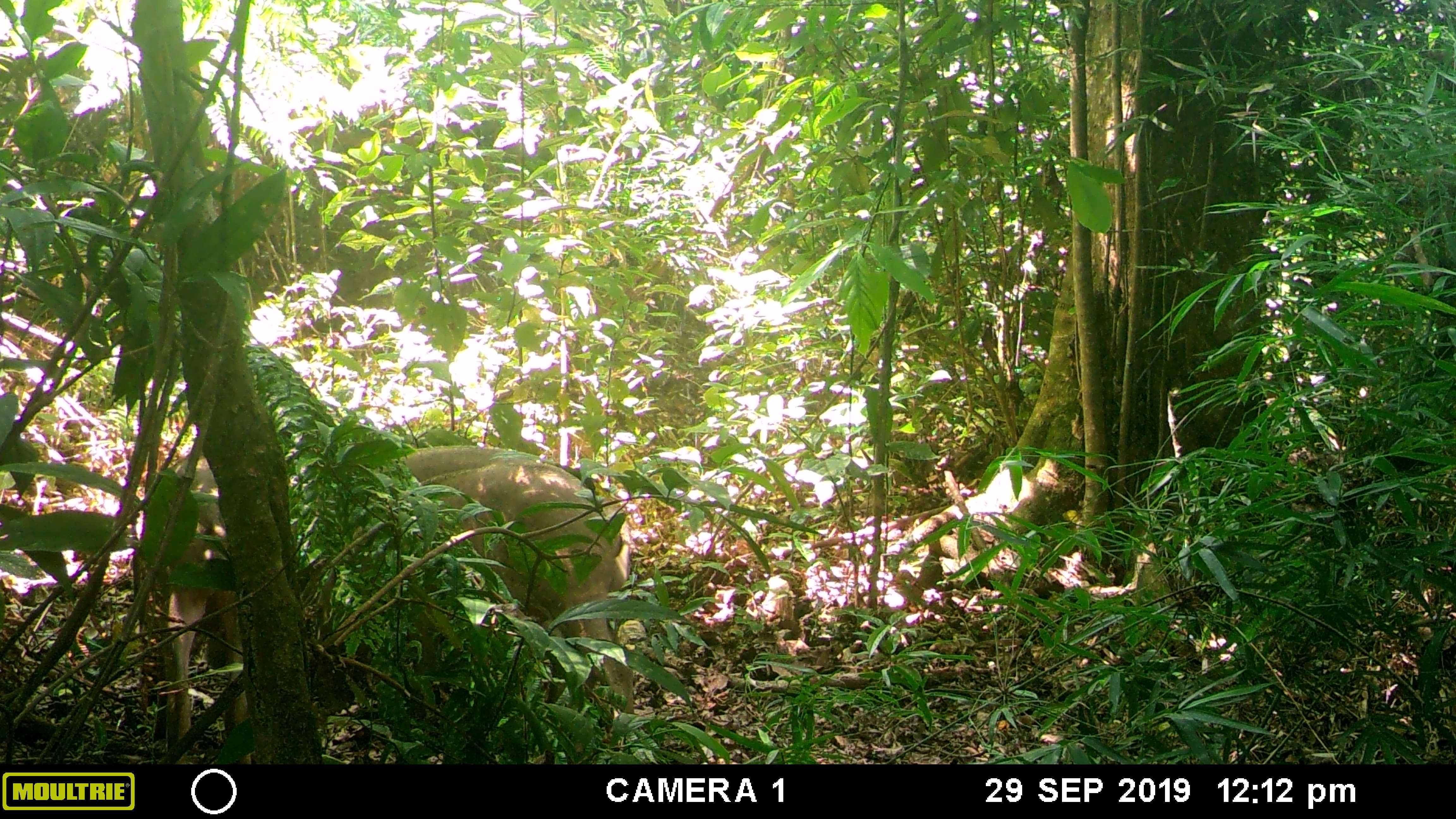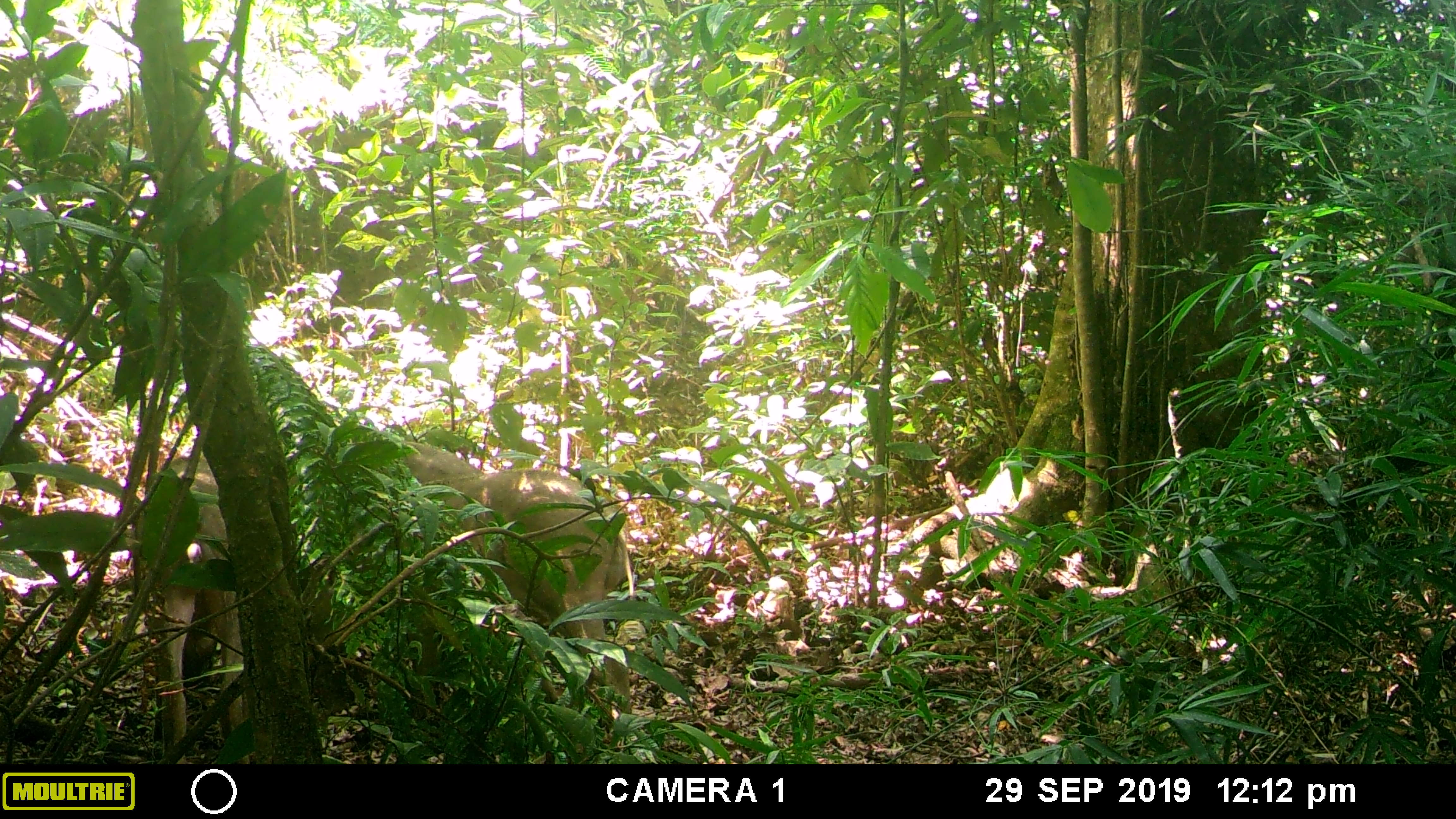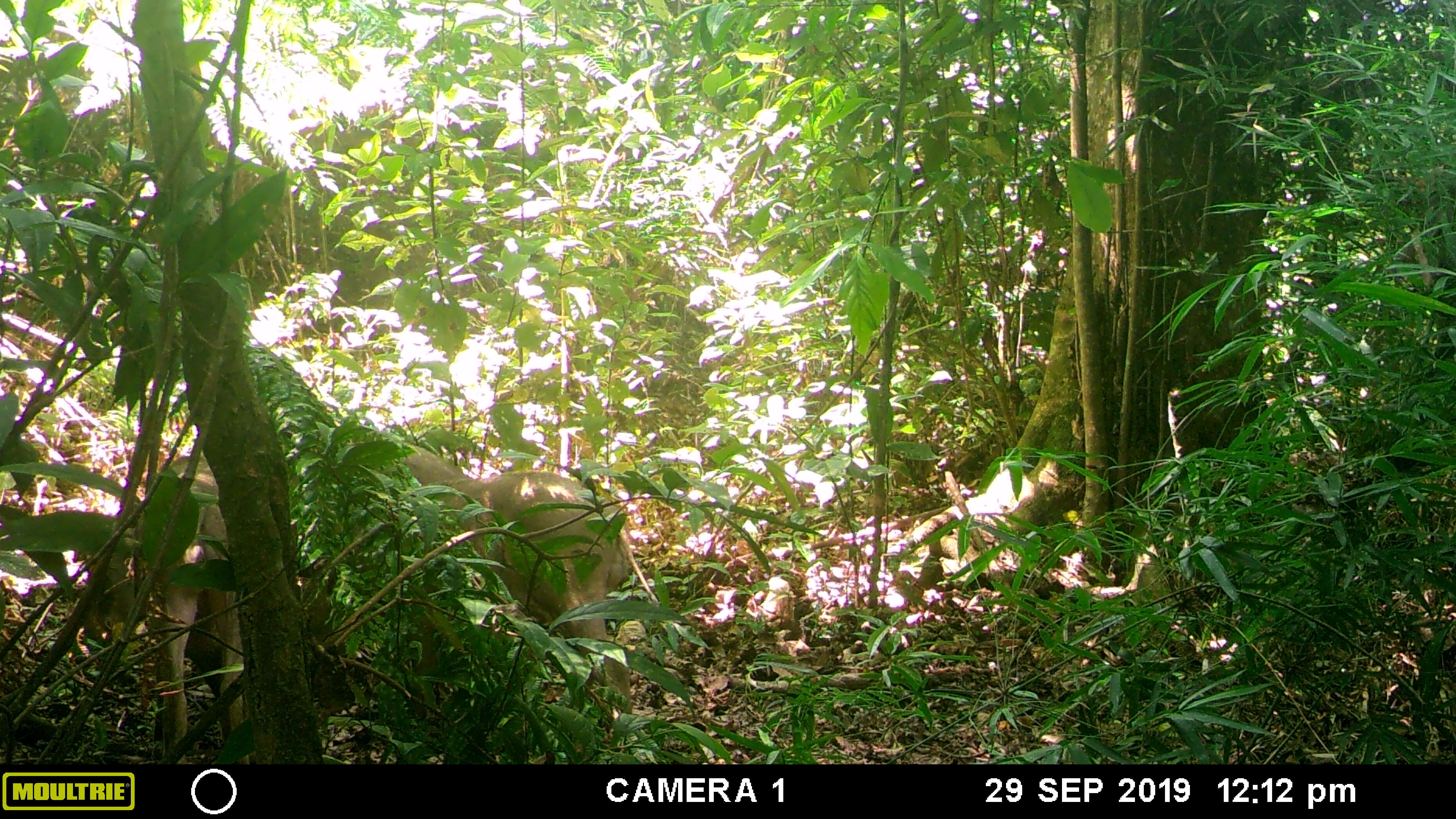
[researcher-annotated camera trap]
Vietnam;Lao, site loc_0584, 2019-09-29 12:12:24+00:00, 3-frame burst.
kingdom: Animalia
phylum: Chordata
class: Mammalia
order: Artiodactyla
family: Suidae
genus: Sus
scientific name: Sus scrofa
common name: eurasian wild pig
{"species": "eurasian wild pig (Sus scrofa)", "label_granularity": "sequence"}